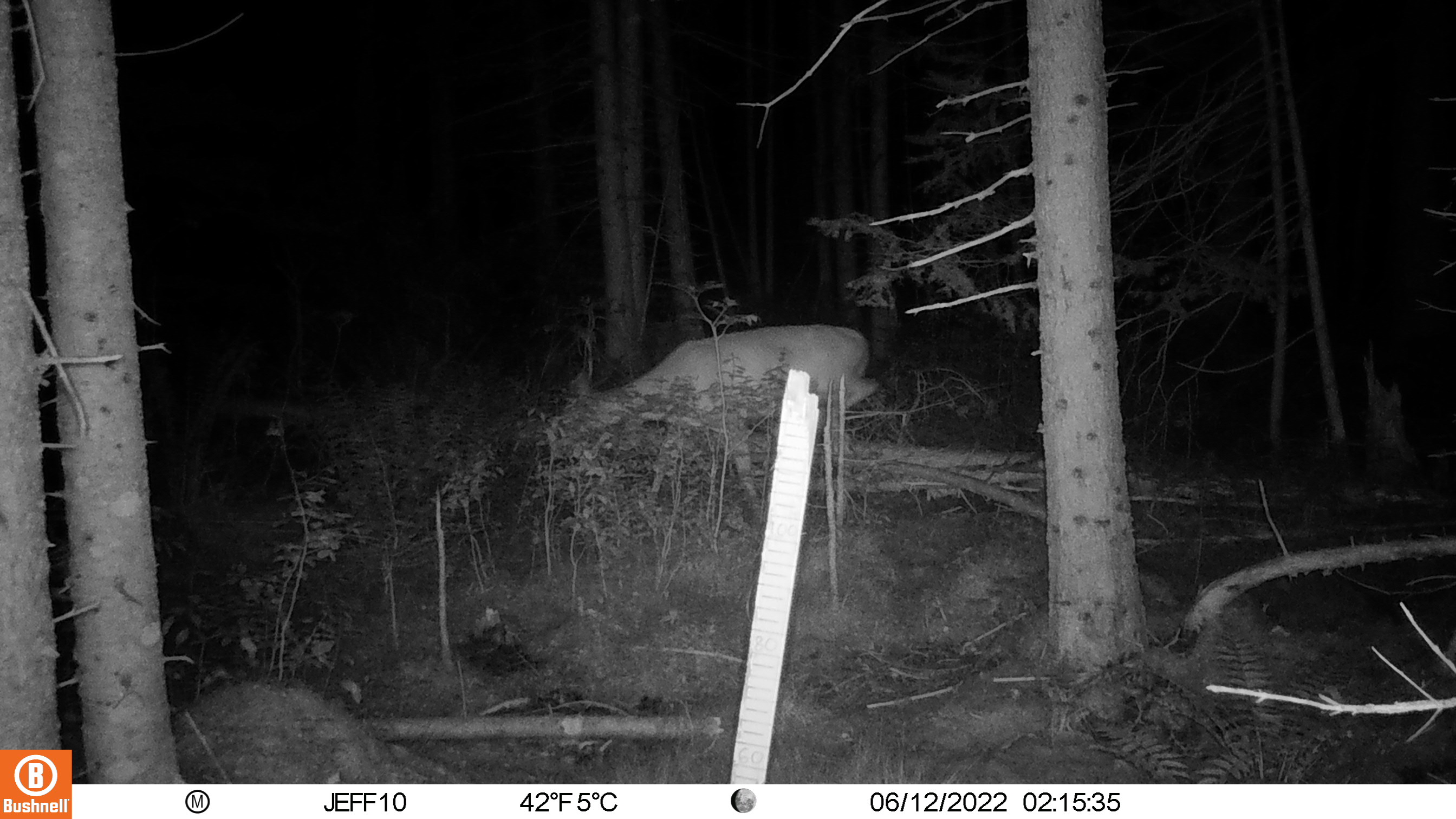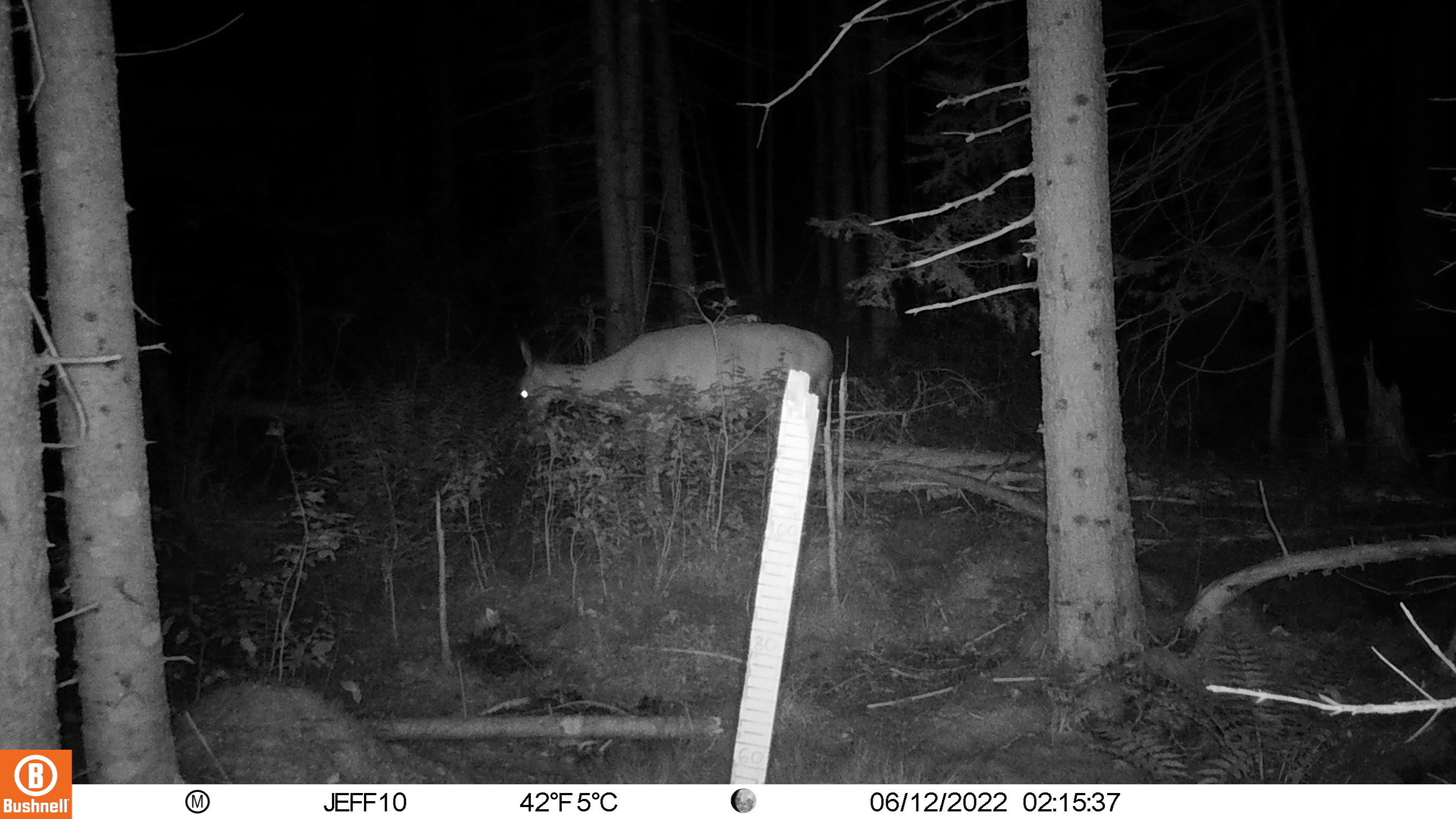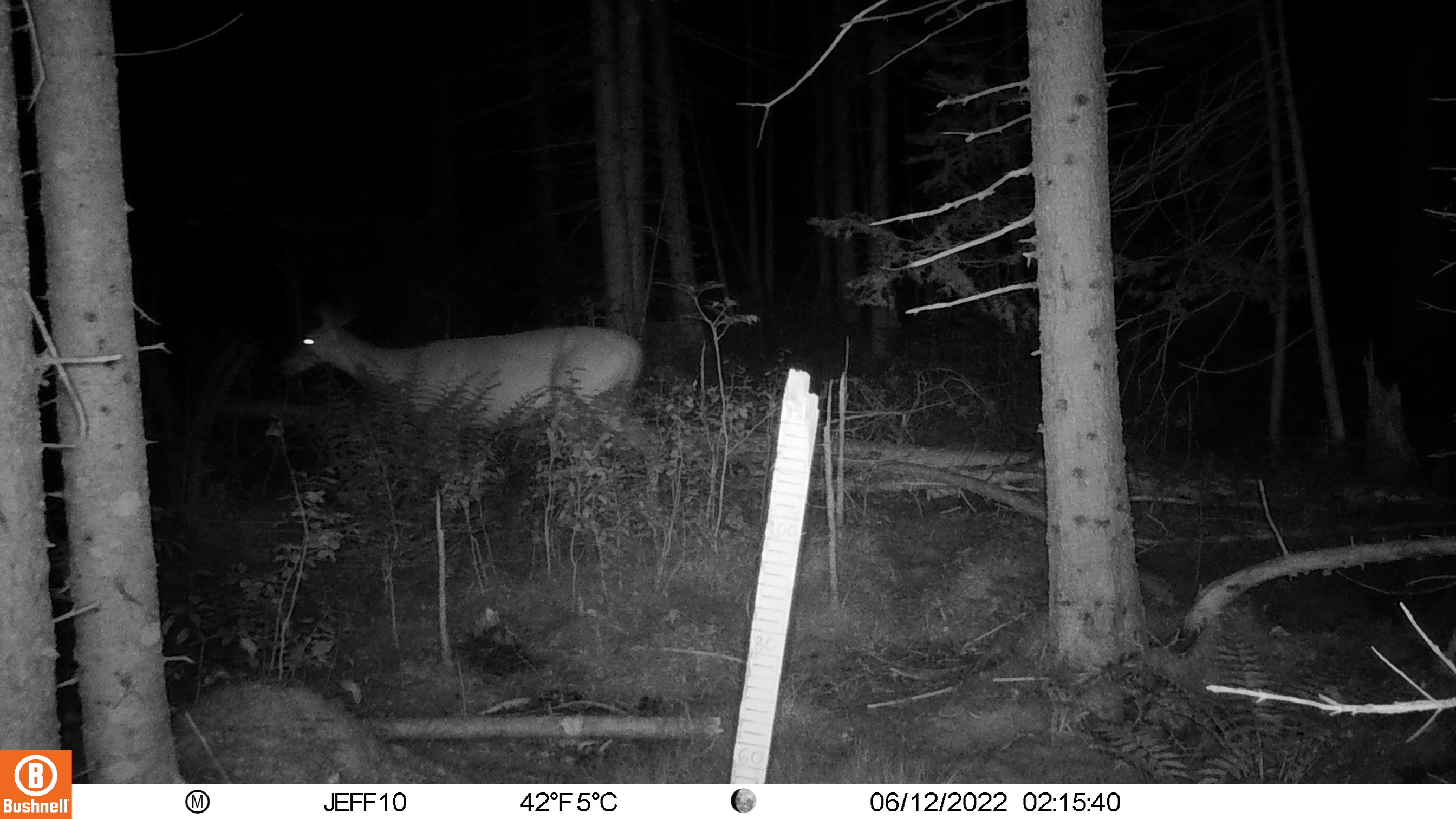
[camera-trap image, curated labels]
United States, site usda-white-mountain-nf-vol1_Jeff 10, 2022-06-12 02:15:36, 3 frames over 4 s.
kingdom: Animalia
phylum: Chordata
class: Mammalia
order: Artiodactyla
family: Cervidae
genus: Odocoileus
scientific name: Odocoileus virginianus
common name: white-tailed deer